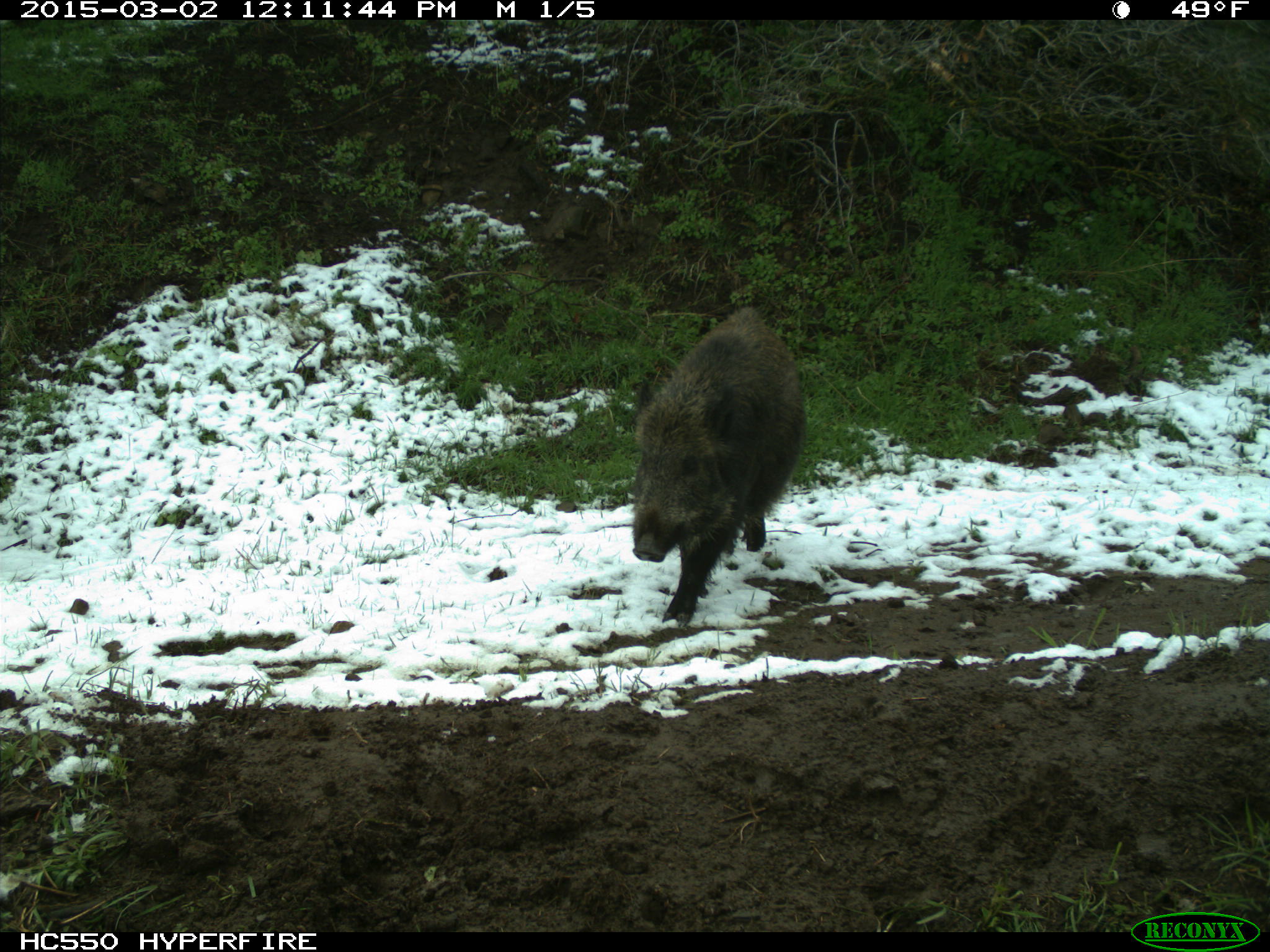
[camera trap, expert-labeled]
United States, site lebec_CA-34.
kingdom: Animalia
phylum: Chordata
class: Mammalia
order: Artiodactyla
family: Suidae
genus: Sus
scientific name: Sus scrofa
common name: wild boar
Sus scrofa (wild boar).